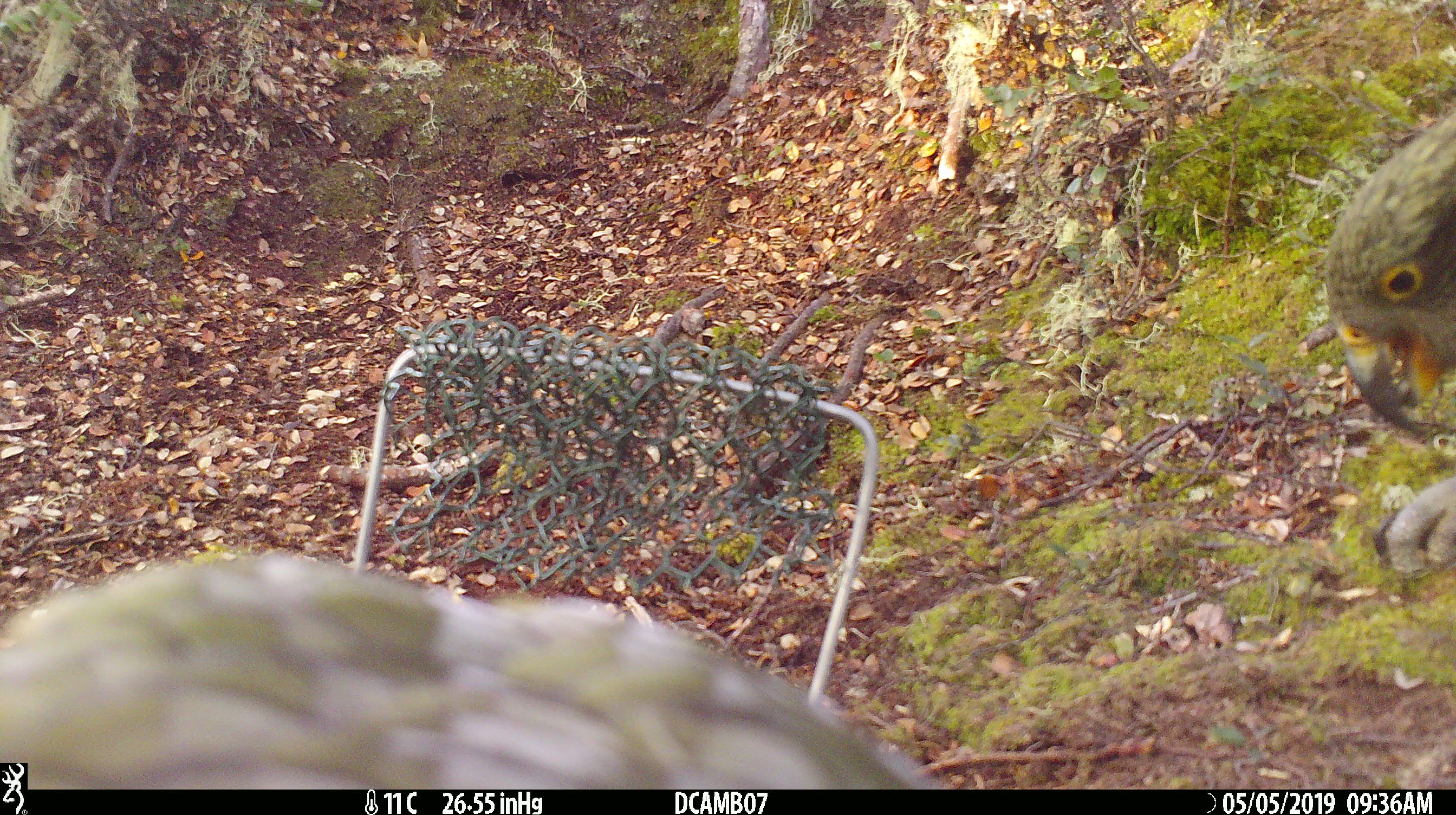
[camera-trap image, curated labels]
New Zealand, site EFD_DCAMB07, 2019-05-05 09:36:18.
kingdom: Animalia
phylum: Chordata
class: Aves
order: Psittaciformes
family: Strigopidae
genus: Nestor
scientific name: Nestor notabilis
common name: kea